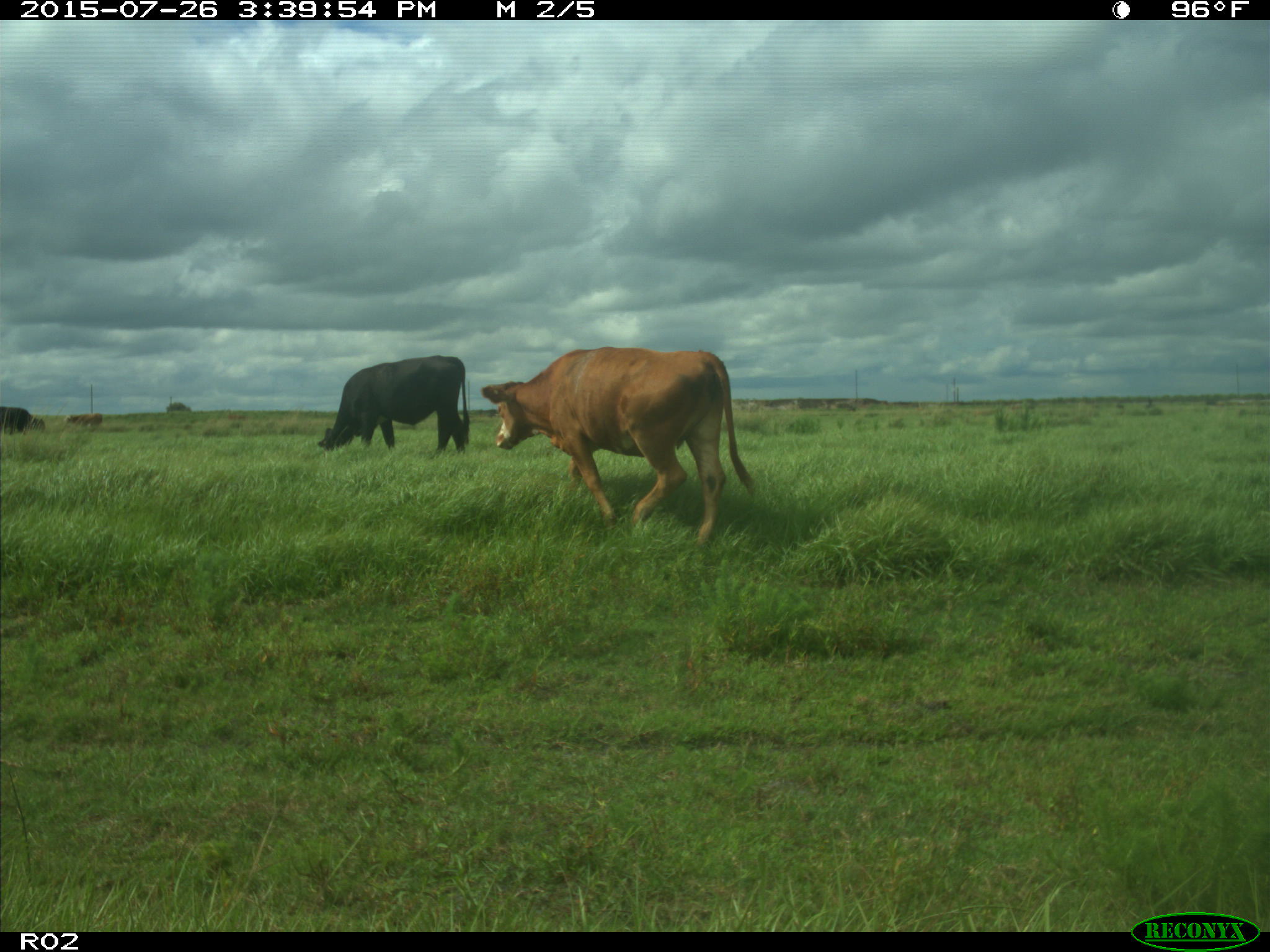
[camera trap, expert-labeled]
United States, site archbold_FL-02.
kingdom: Animalia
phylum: Chordata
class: Mammalia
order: Artiodactyla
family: Bovidae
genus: Bos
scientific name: Bos taurus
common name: domestic cow